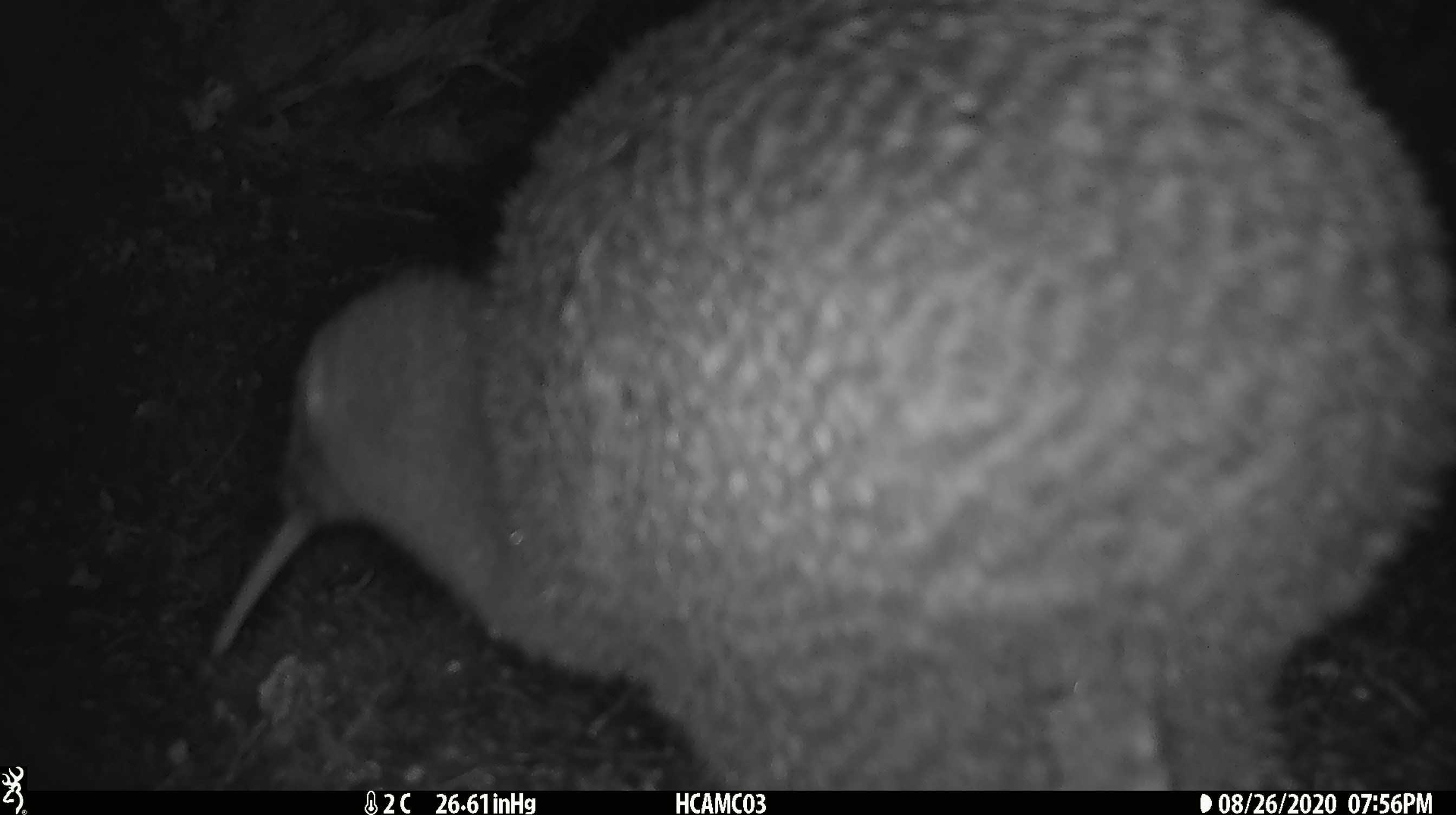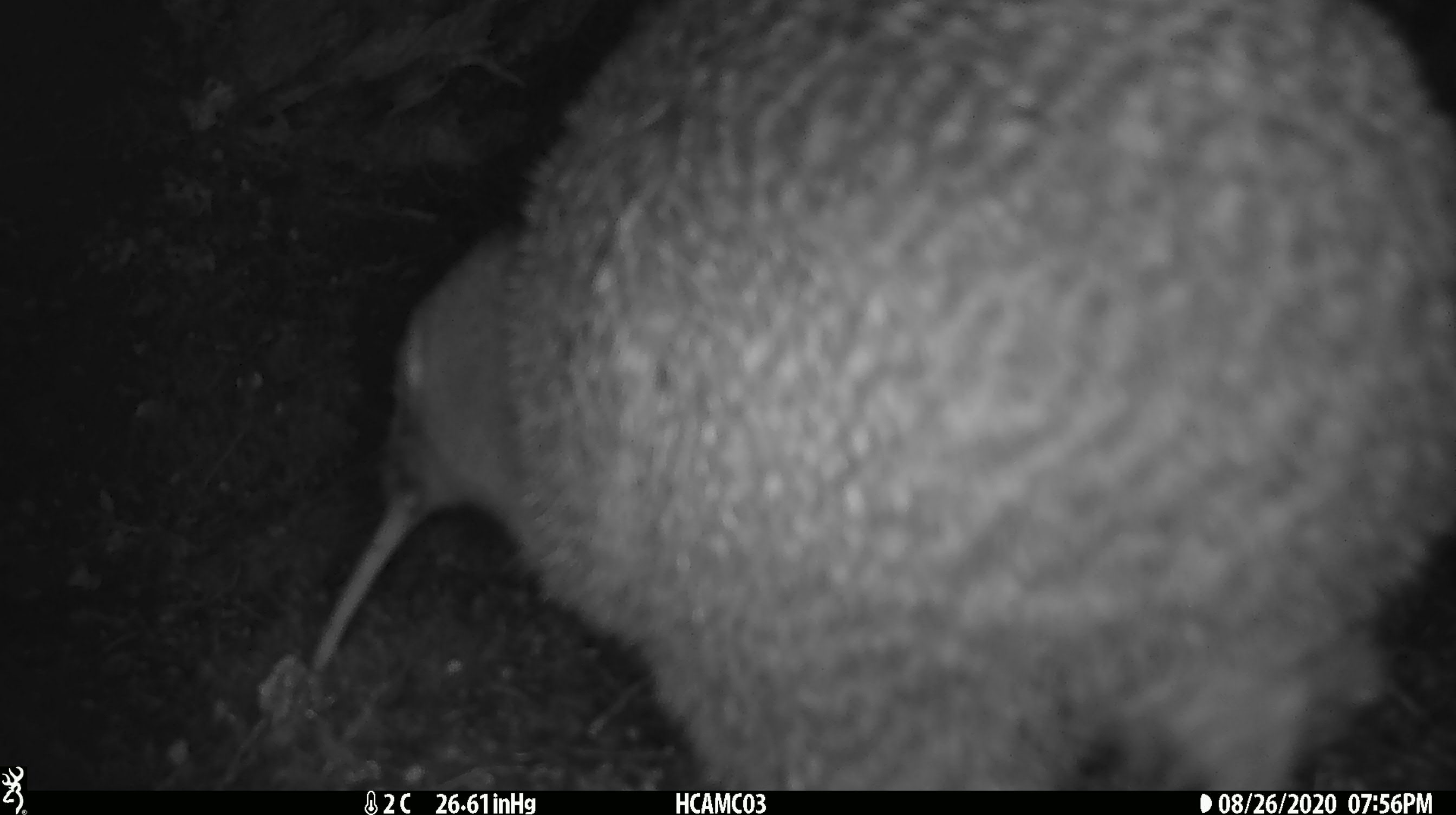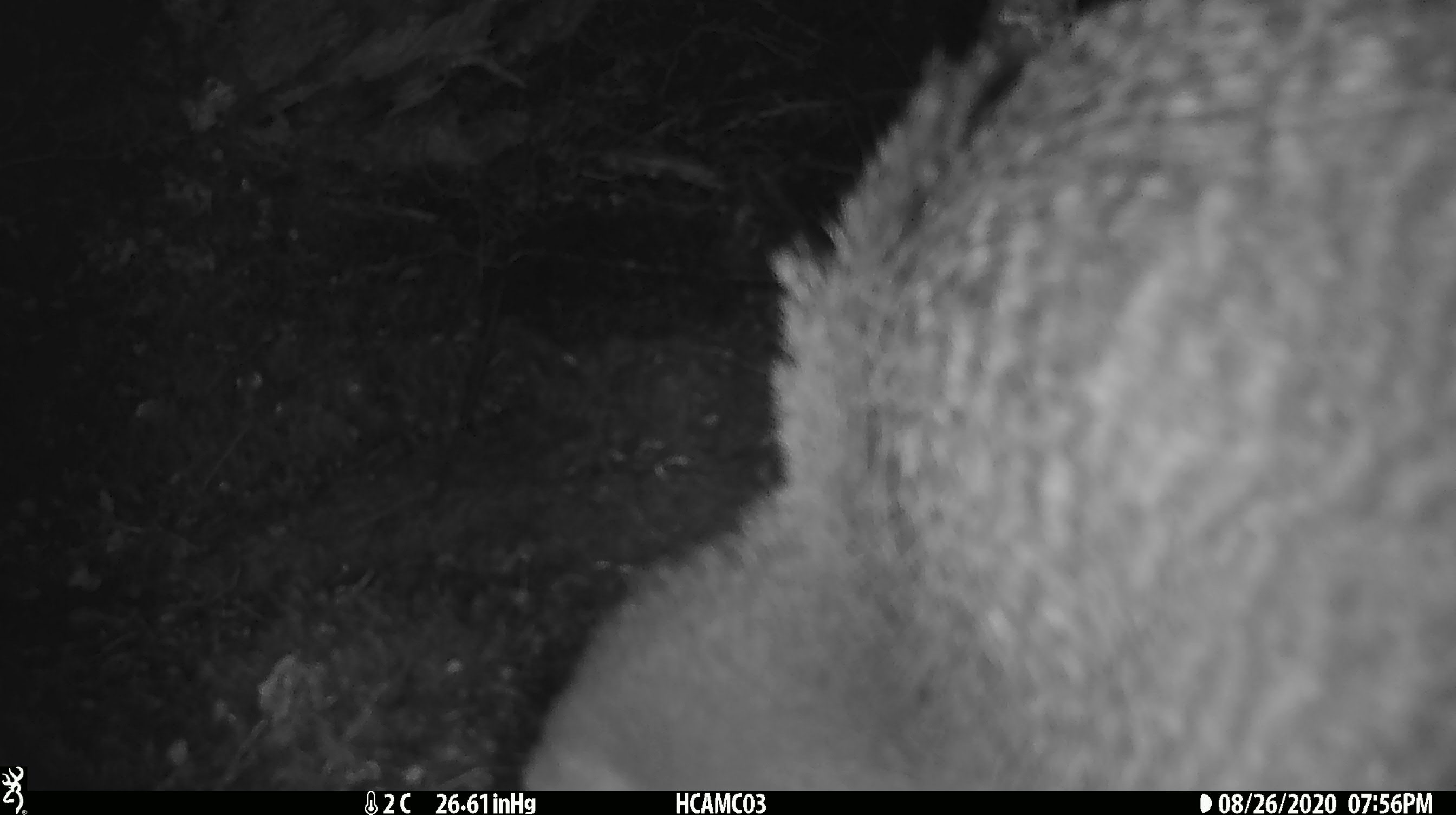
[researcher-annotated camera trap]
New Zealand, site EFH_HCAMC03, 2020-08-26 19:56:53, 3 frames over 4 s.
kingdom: Animalia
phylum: Chordata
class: Aves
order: Apterygiformes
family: Apterygidae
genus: Apteryx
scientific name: Apteryx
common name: kiwi